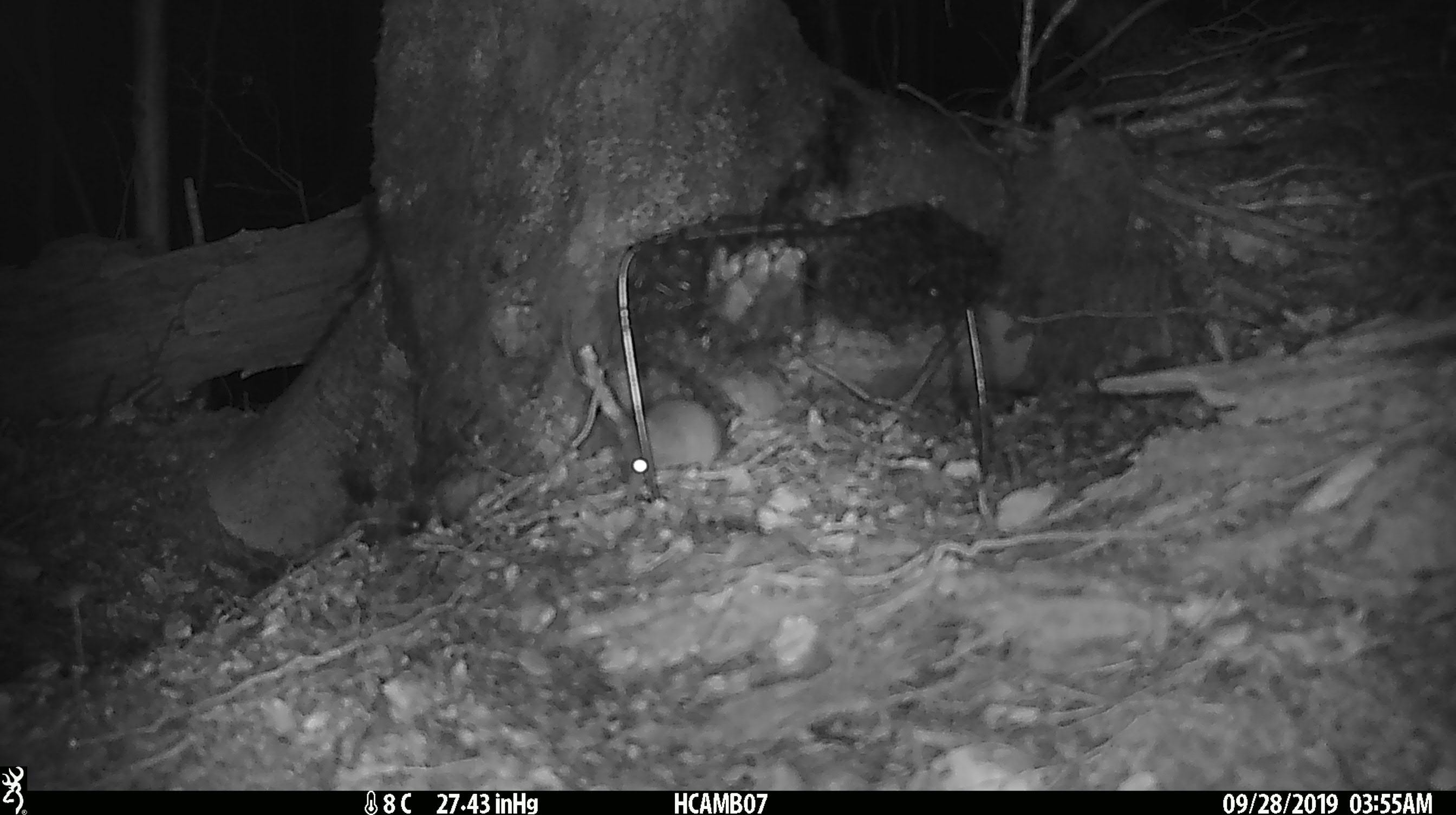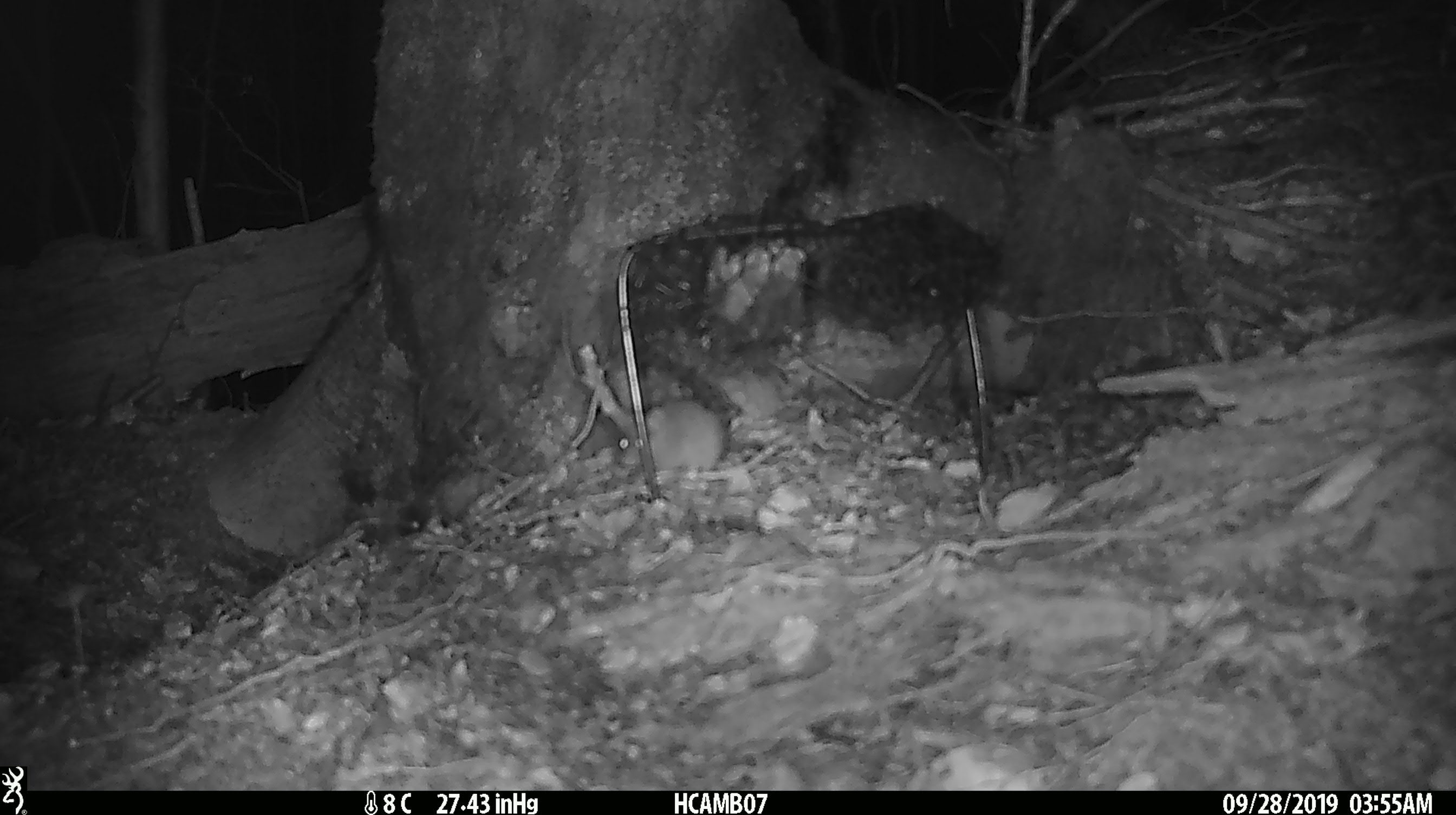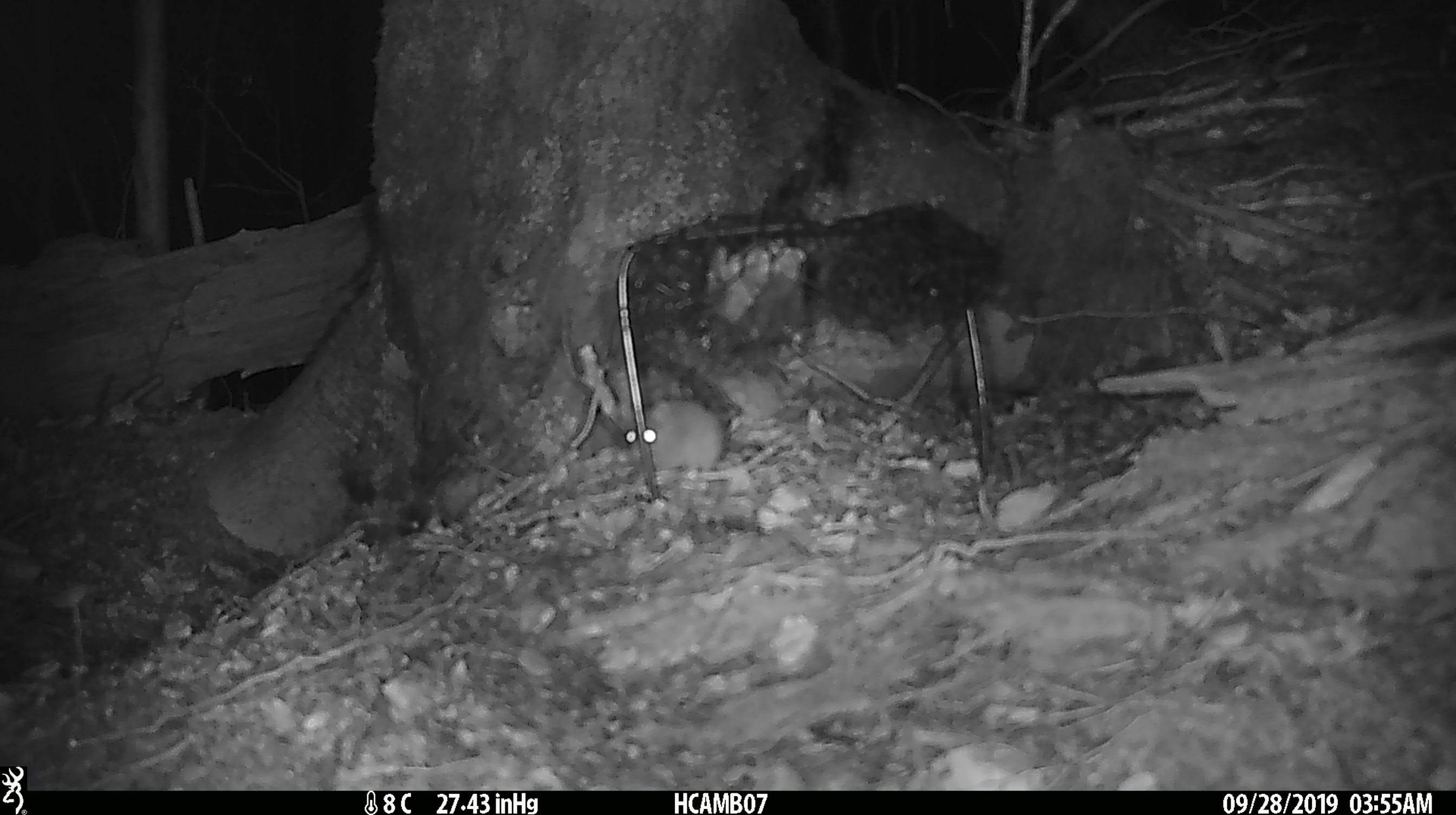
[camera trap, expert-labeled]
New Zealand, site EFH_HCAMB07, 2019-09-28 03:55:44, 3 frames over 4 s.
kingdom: Animalia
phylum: Chordata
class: Mammalia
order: Rodentia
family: Muridae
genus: Mus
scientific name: Mus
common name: mouse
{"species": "mouse (Mus)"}